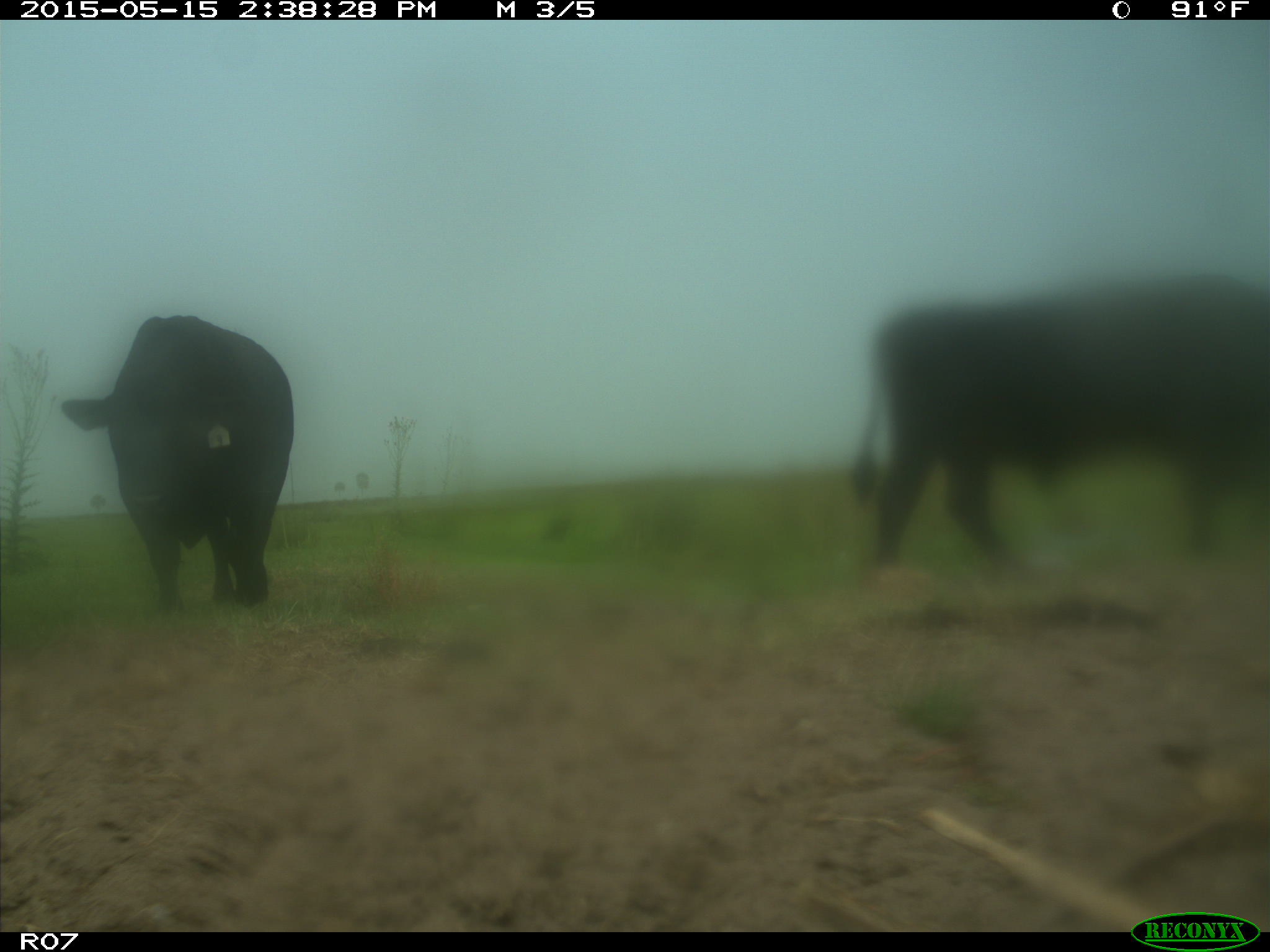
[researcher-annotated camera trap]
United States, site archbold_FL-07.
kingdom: Animalia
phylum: Chordata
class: Mammalia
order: Artiodactyla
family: Bovidae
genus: Bos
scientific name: Bos taurus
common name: domestic cow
Bos taurus (domestic cow).